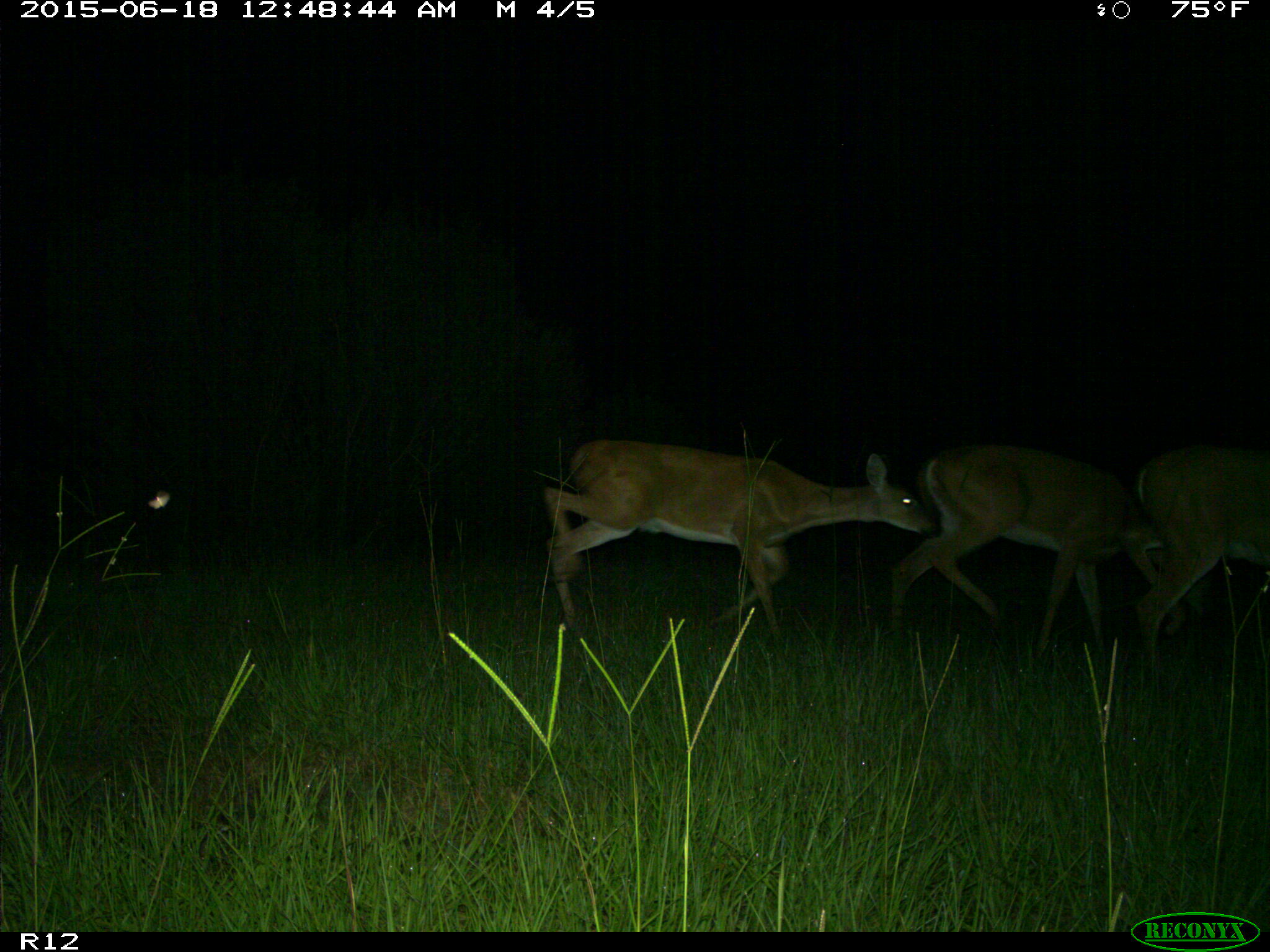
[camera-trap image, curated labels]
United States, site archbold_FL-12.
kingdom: Animalia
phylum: Chordata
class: Mammalia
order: Artiodactyla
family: Cervidae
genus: Odocoileus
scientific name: Odocoileus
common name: deer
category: unidentified deer